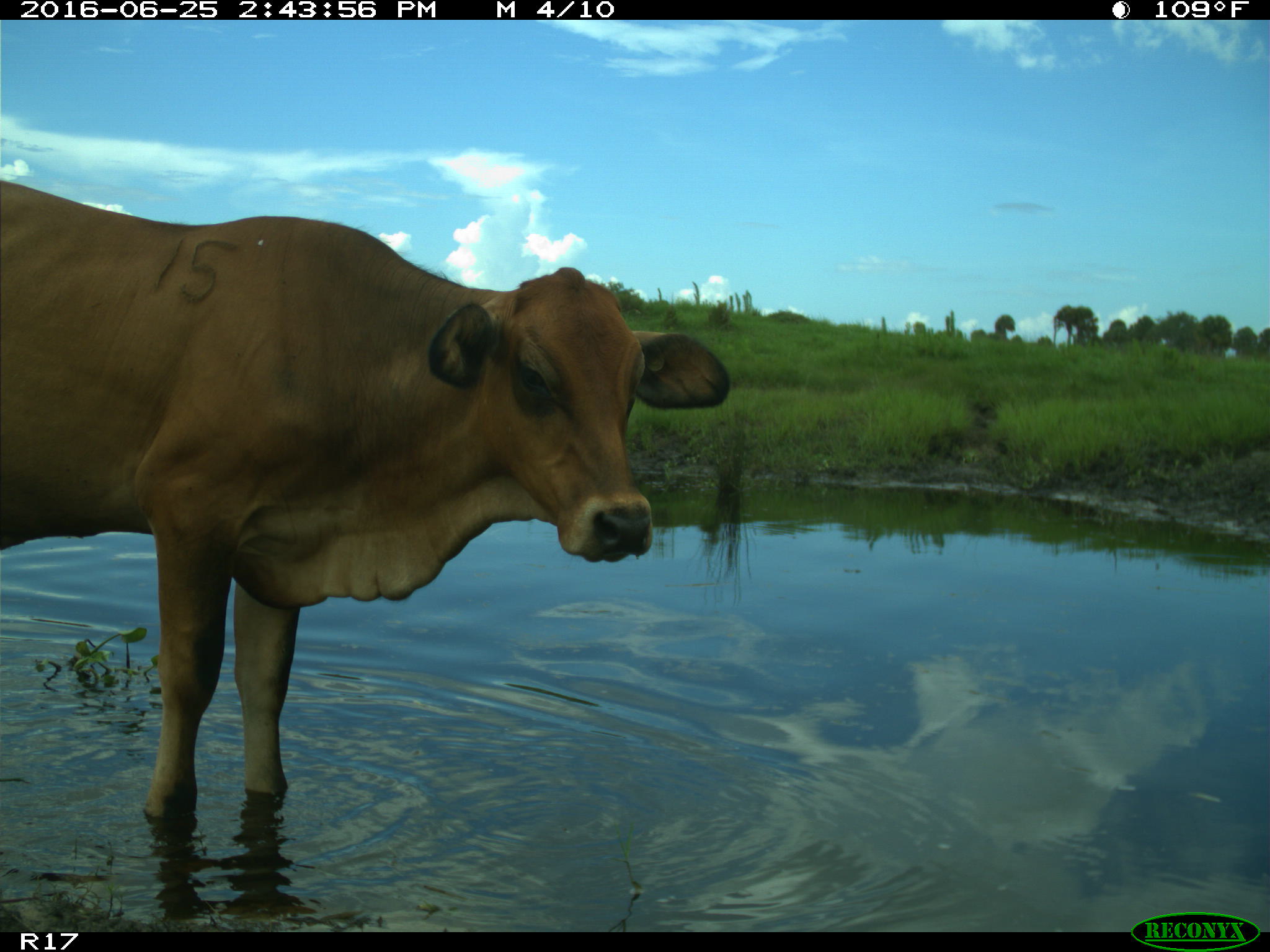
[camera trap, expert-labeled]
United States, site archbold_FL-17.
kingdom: Animalia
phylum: Chordata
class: Mammalia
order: Artiodactyla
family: Bovidae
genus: Bos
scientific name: Bos taurus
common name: domestic cow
Bos taurus (domestic cow).